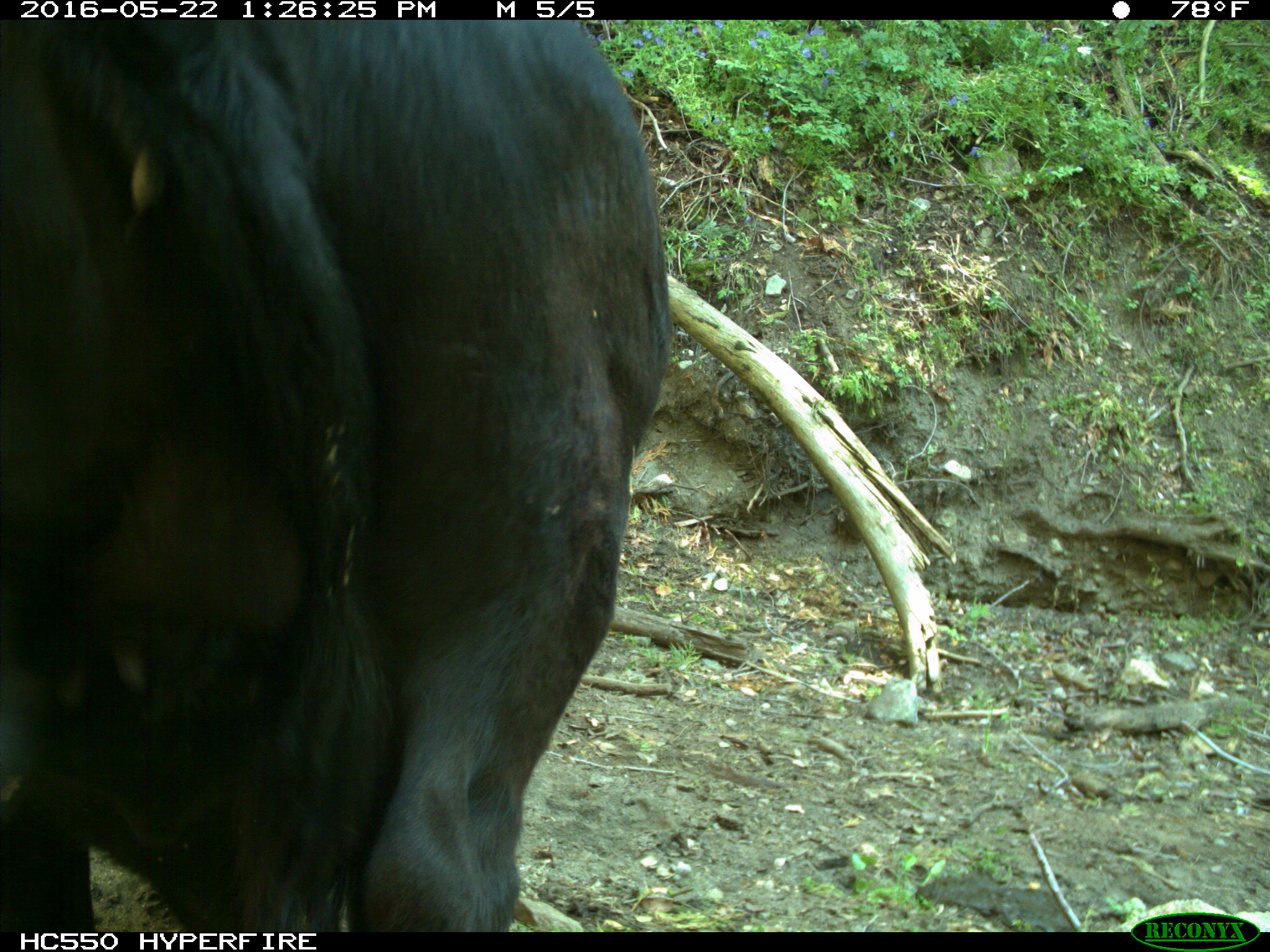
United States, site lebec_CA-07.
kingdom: Animalia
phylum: Chordata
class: Mammalia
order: Artiodactyla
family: Bovidae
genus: Bos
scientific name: Bos taurus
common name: domestic cow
Bos taurus (domestic cow).